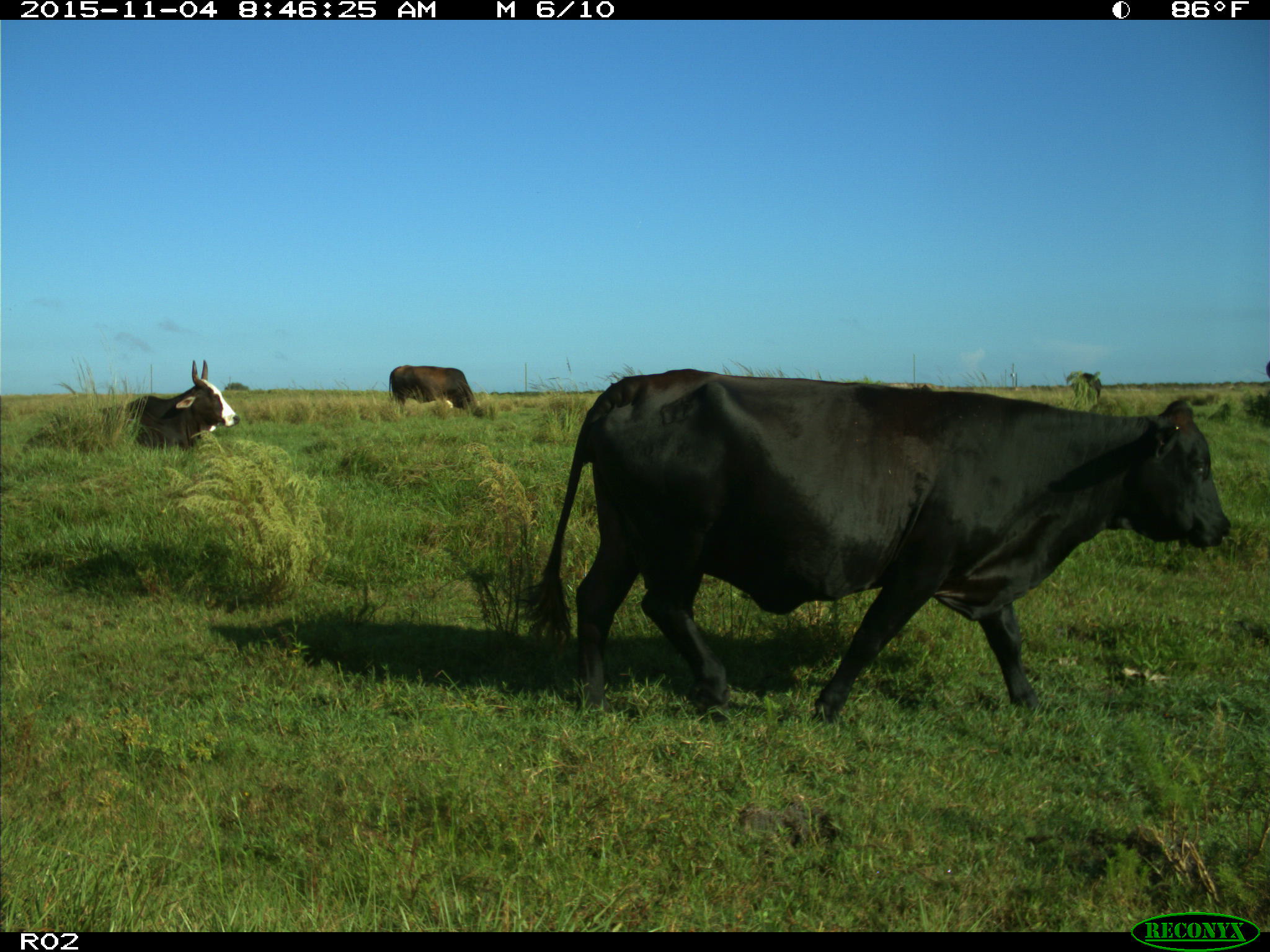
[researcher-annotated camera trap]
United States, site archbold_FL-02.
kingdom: Animalia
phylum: Chordata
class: Mammalia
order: Artiodactyla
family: Bovidae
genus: Bos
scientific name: Bos taurus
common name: domestic cow